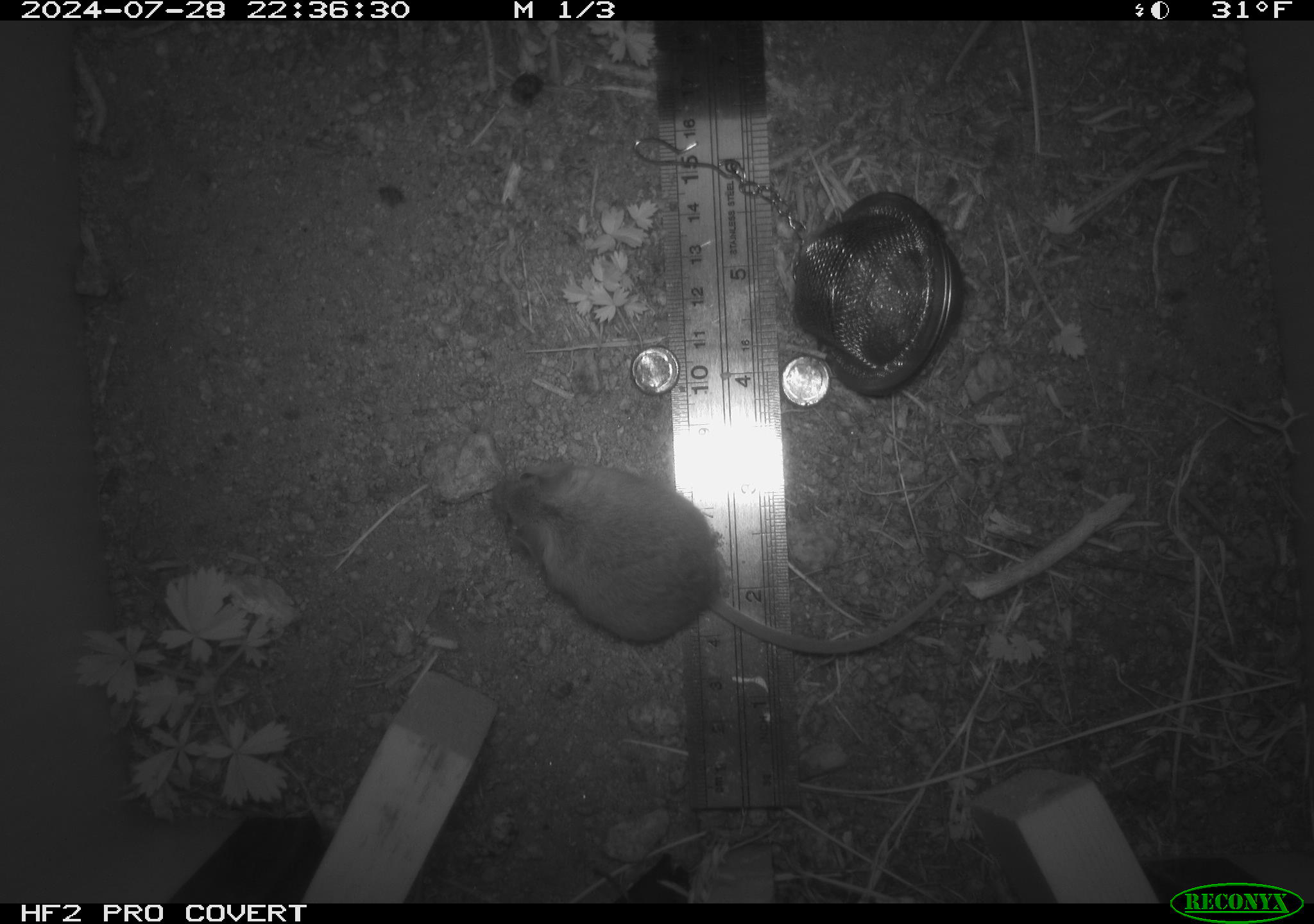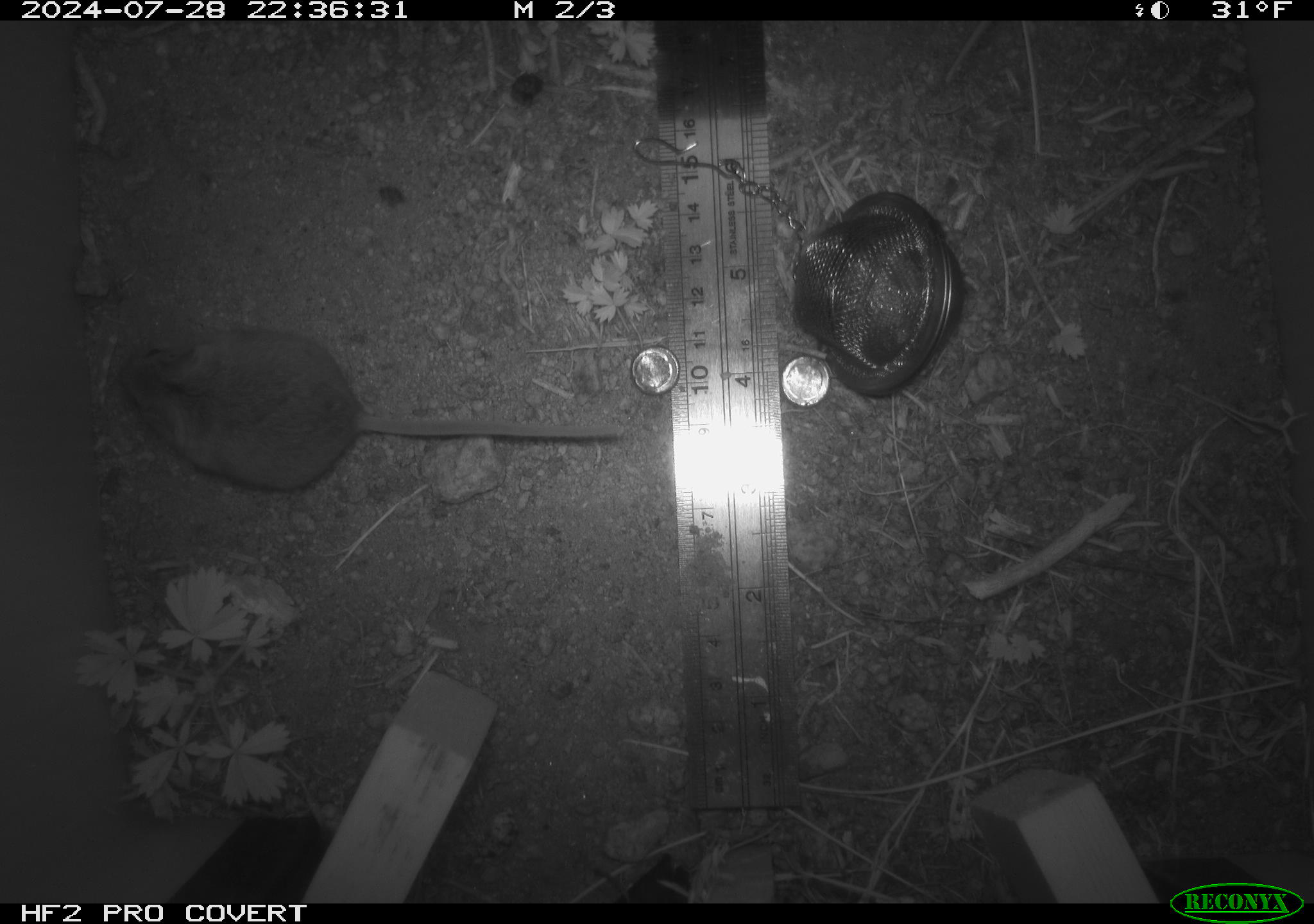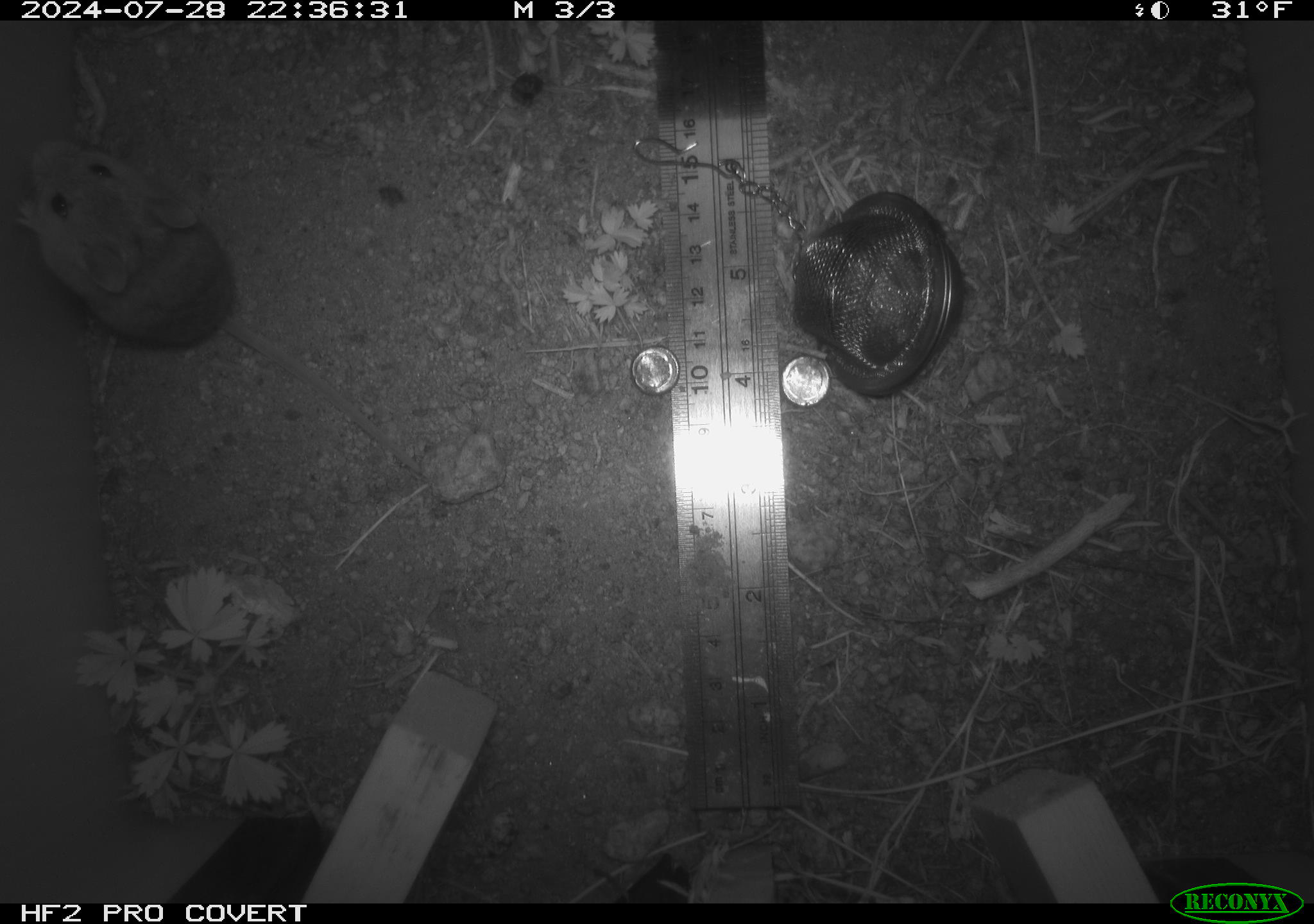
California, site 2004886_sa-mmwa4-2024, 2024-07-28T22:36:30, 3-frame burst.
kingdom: Animalia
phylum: Chordata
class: Mammalia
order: Rodentia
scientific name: Rodentia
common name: mouse species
Mouse species (Rodentia).